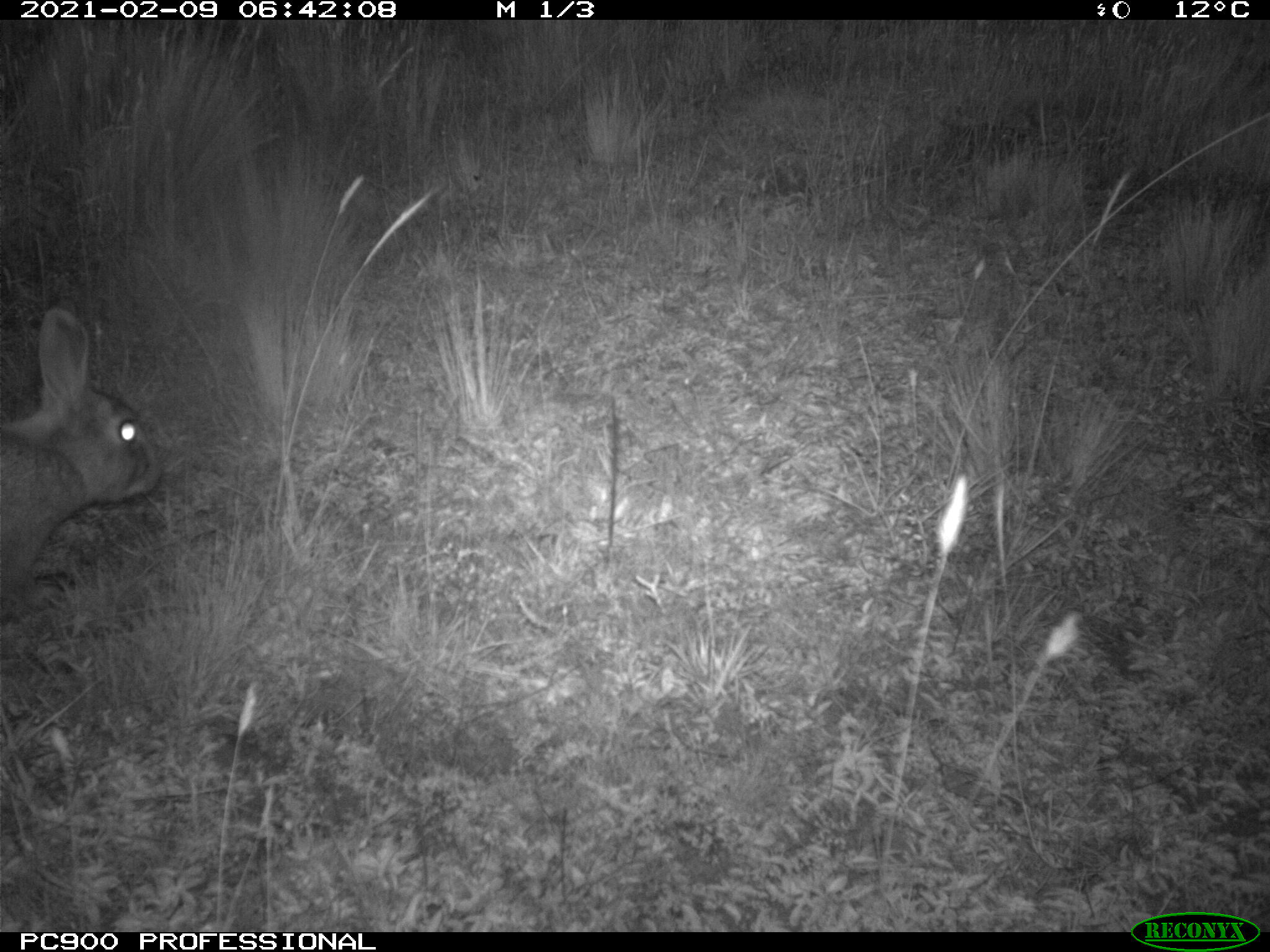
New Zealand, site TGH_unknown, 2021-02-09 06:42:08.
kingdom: Animalia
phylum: Chordata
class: Mammalia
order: Lagomorpha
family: Leporidae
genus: Oryctolagus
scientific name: Oryctolagus cuniculus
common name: european rabbit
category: rabbit